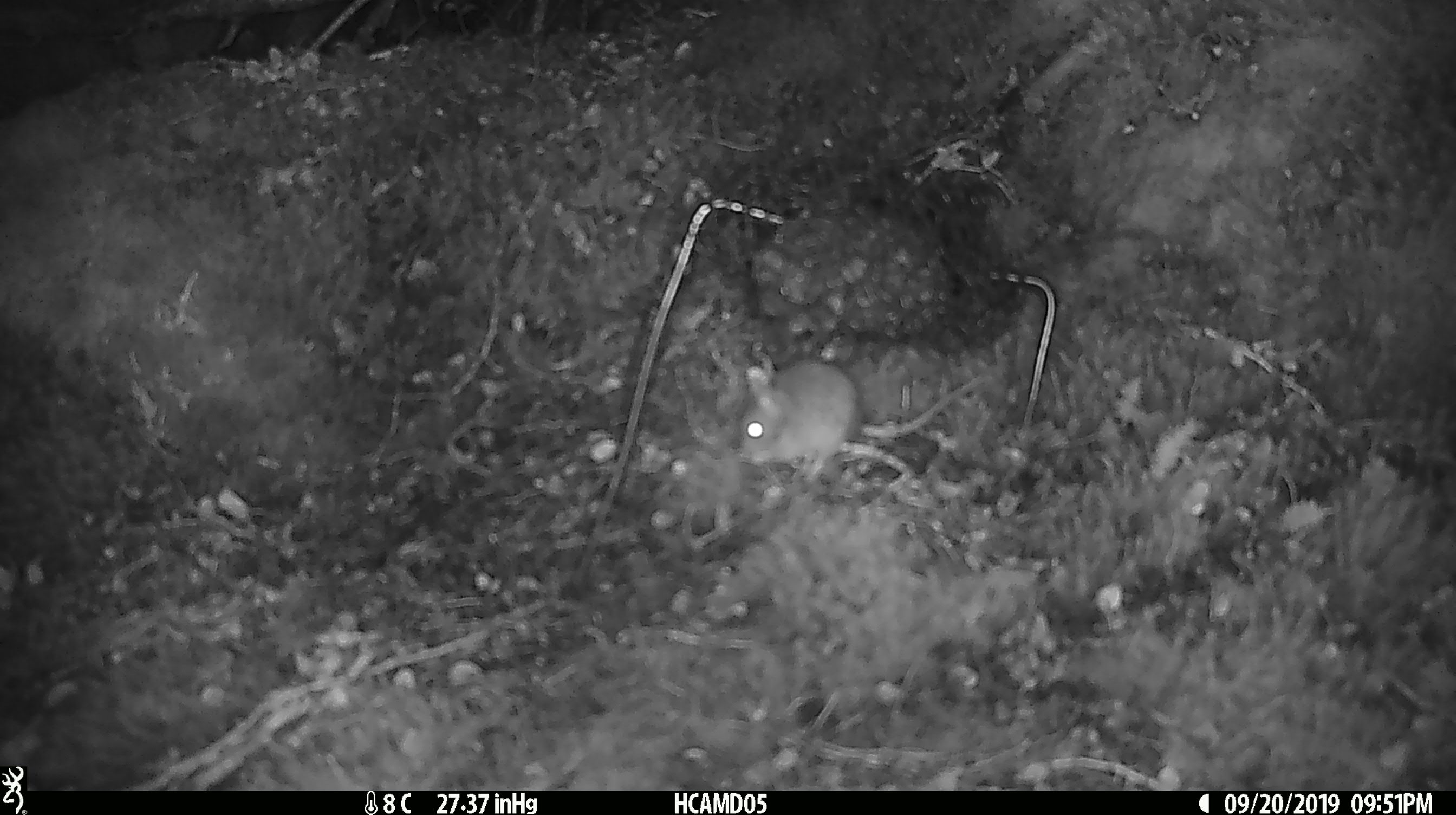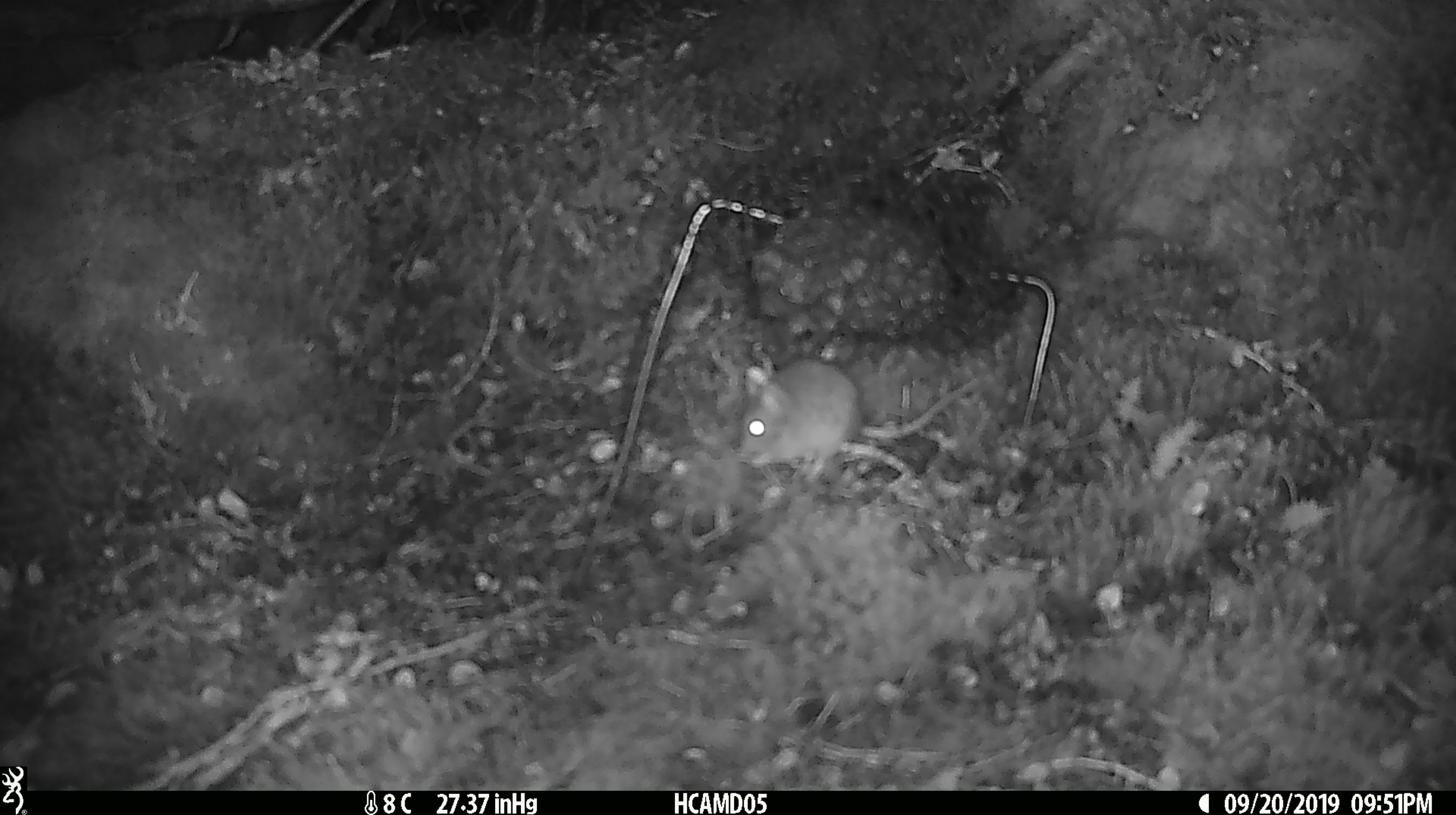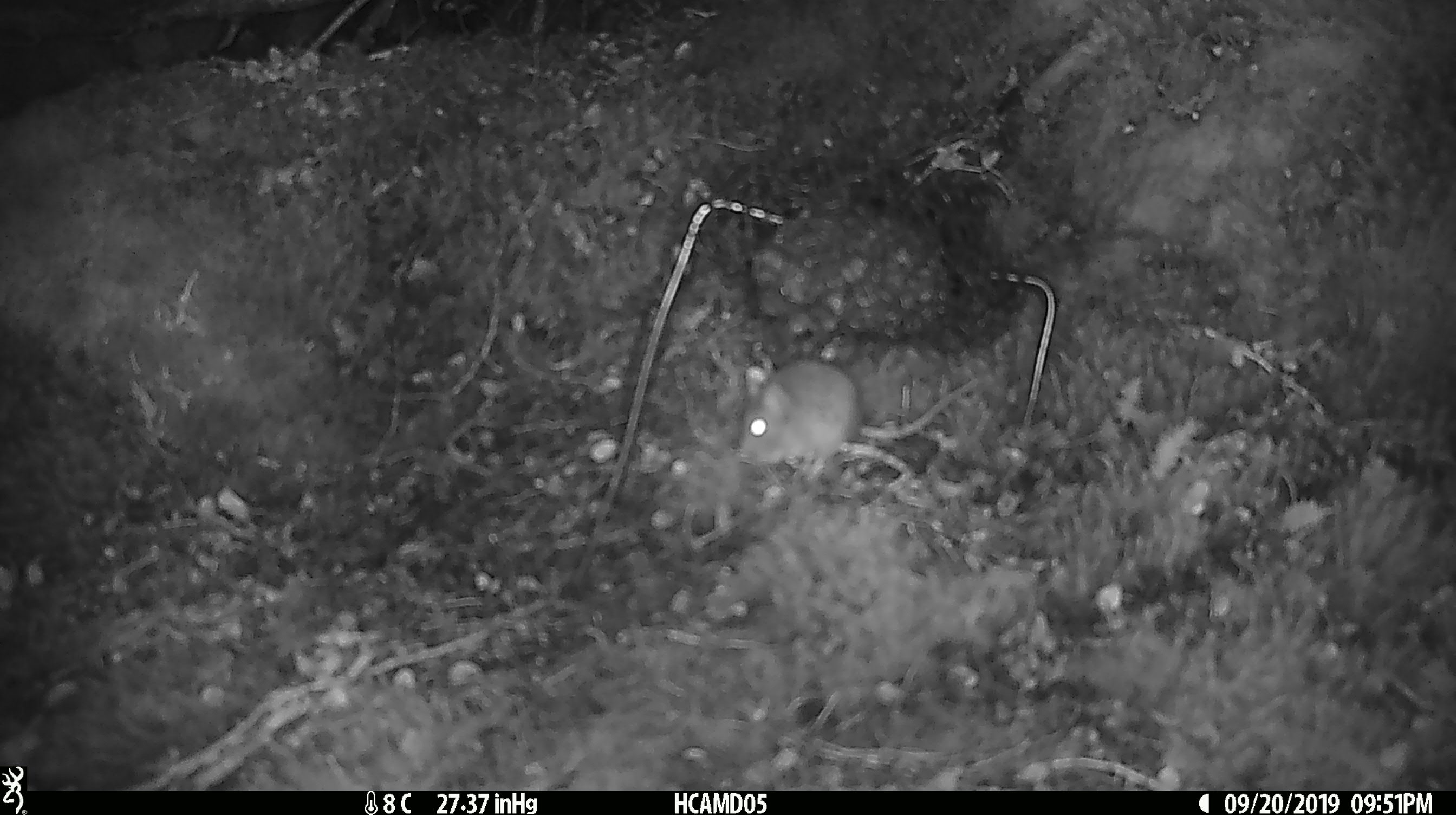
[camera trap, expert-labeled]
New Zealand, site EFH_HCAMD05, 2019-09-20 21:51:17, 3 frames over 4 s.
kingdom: Animalia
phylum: Chordata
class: Mammalia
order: Rodentia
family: Muridae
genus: Mus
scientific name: Mus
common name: mouse